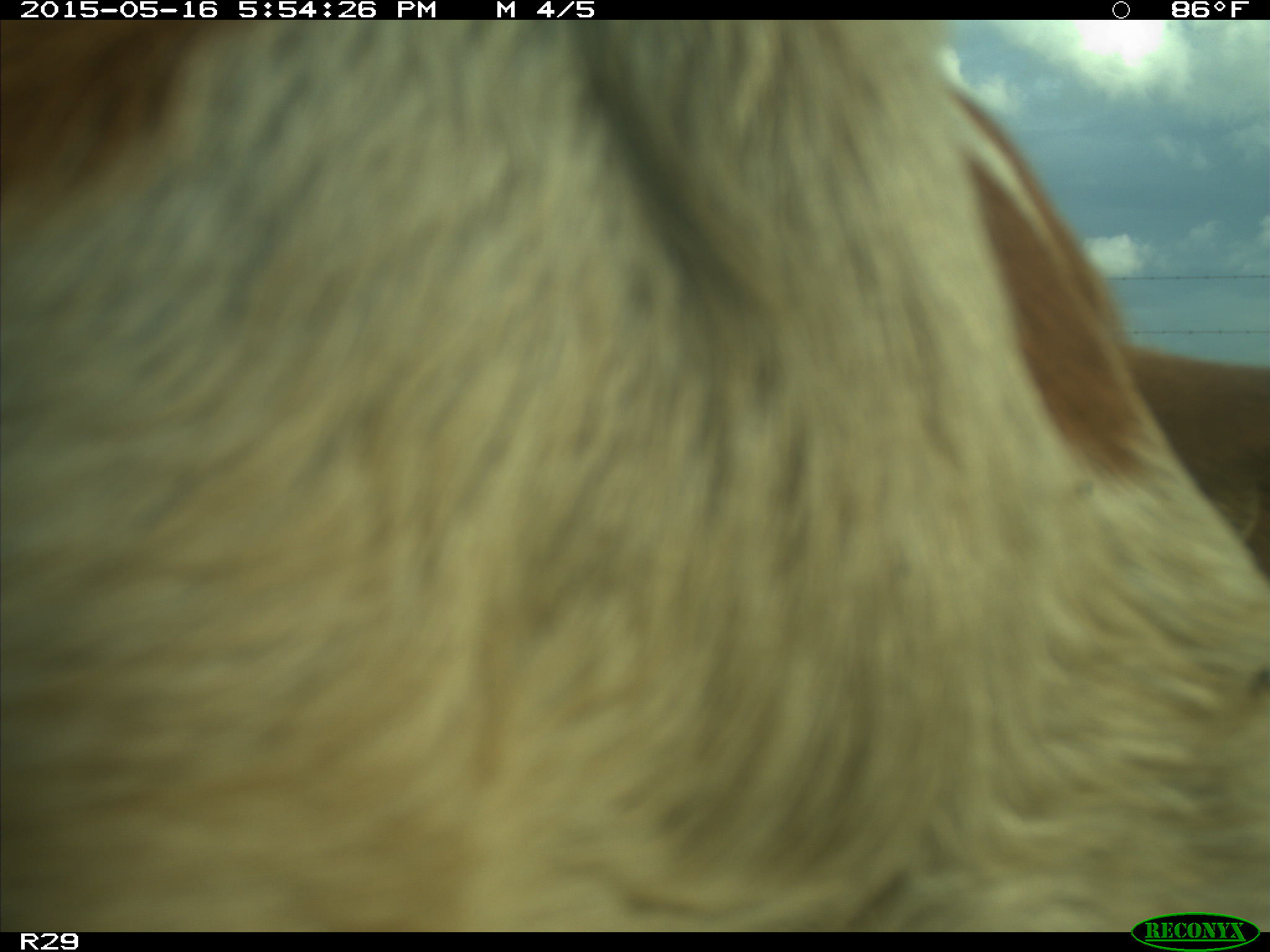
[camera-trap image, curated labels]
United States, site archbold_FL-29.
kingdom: Animalia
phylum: Chordata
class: Mammalia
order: Artiodactyla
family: Bovidae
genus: Bos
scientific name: Bos taurus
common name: domestic cow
Bos taurus (domestic cow).